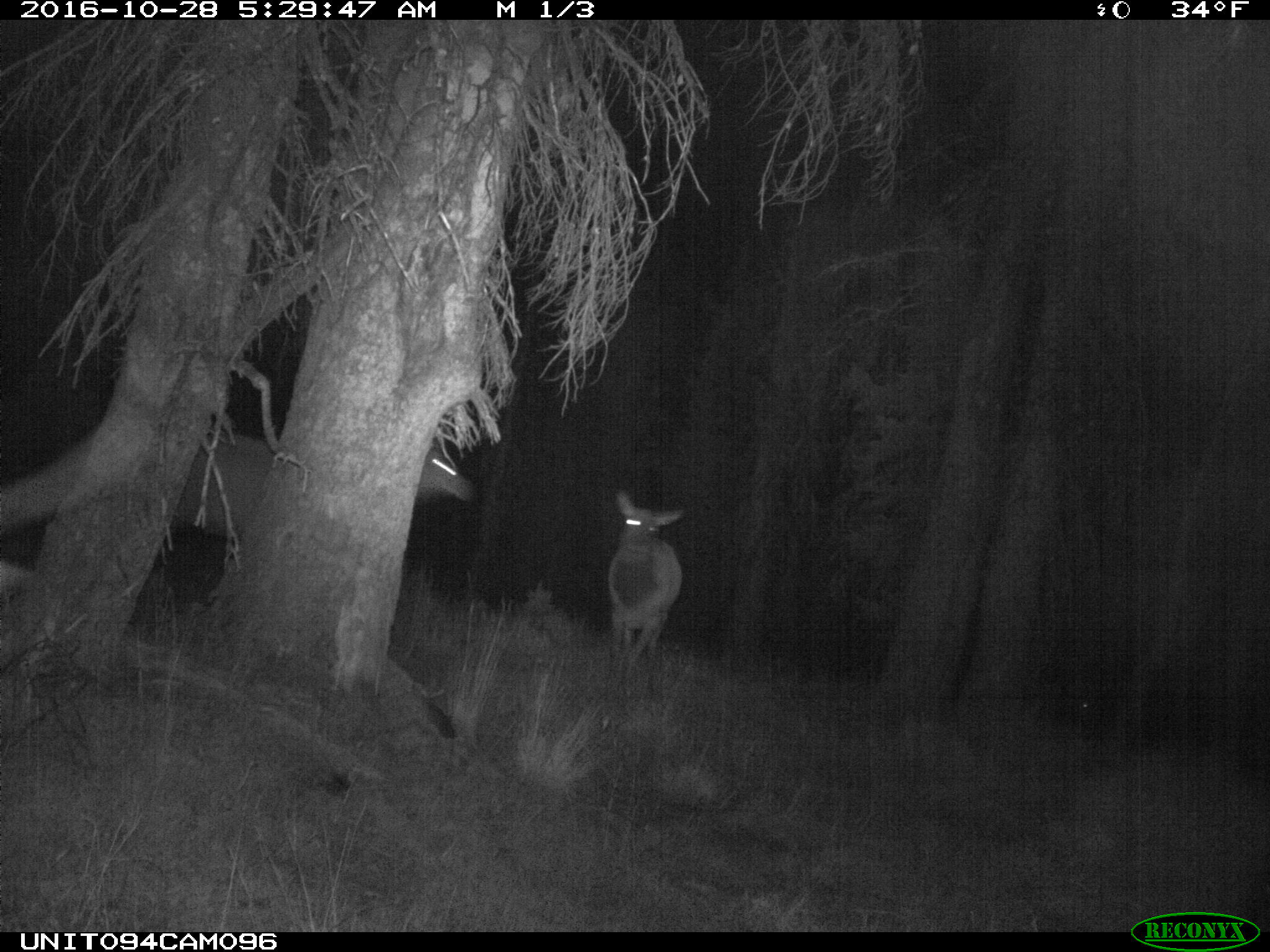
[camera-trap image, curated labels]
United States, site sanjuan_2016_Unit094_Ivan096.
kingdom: Animalia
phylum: Chordata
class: Mammalia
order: Artiodactyla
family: Cervidae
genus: Cervus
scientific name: Cervus elaphus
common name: red deer